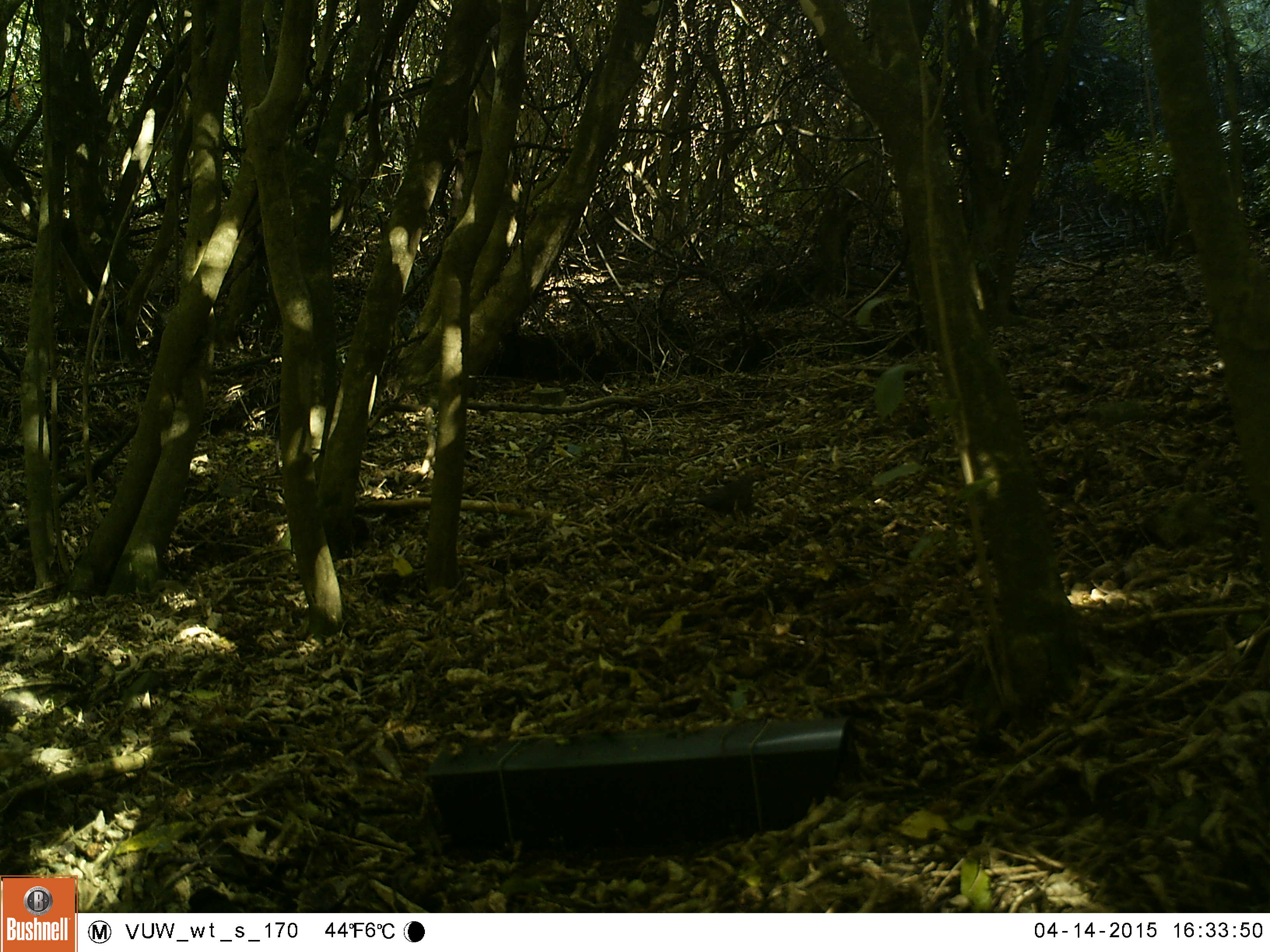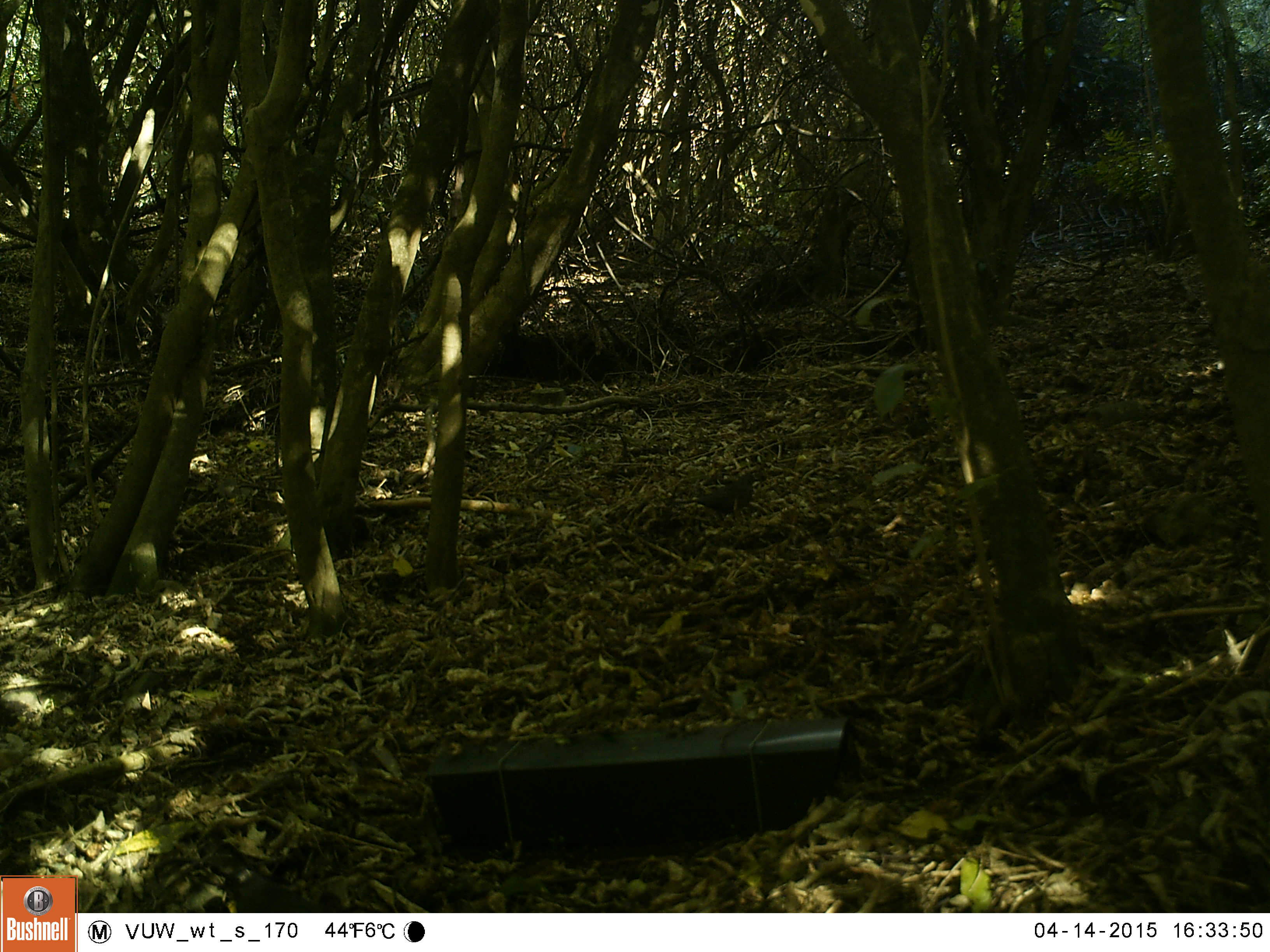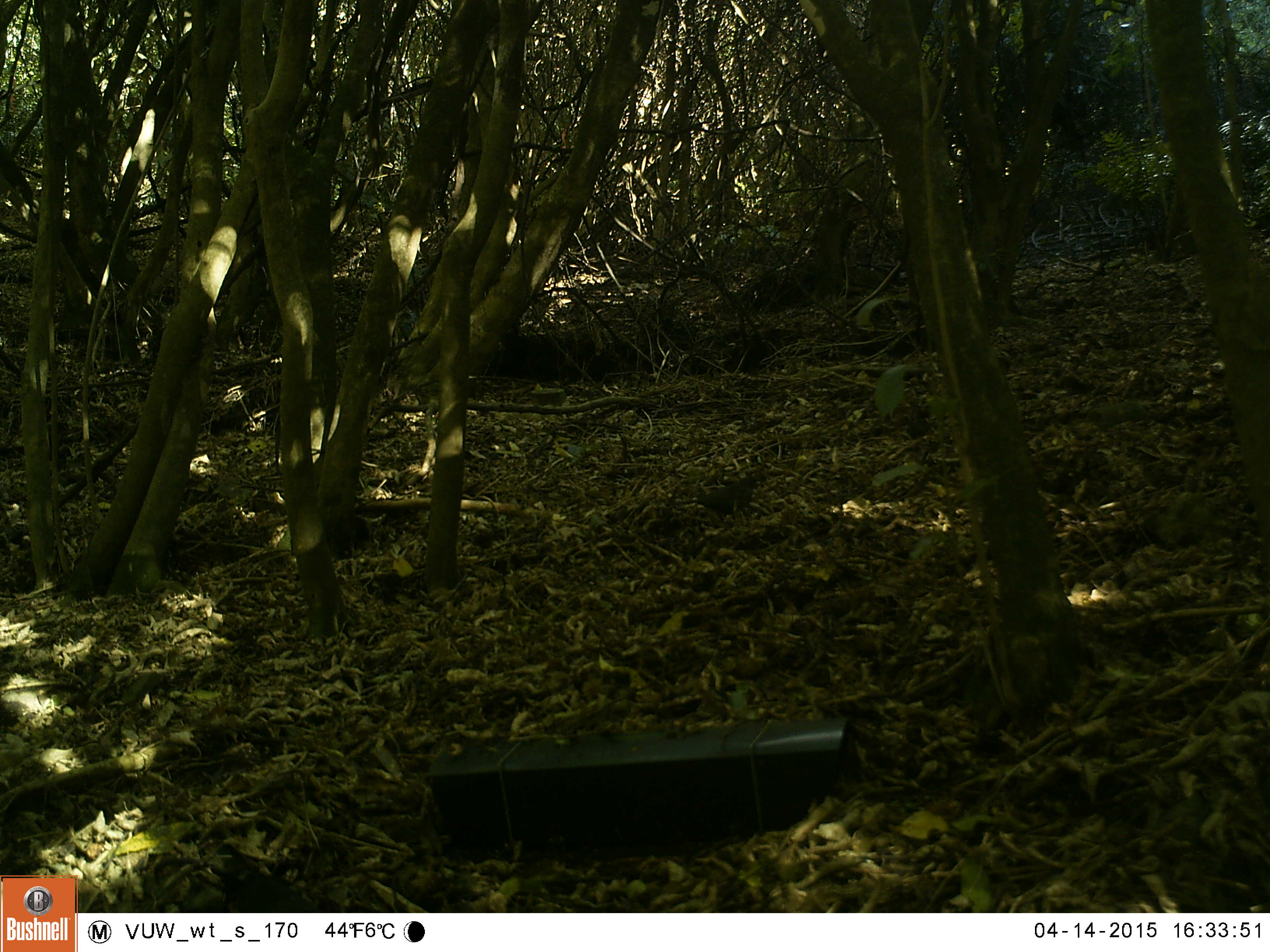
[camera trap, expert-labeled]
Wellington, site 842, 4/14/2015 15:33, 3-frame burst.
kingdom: Animalia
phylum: Chordata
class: Aves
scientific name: Aves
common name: bird